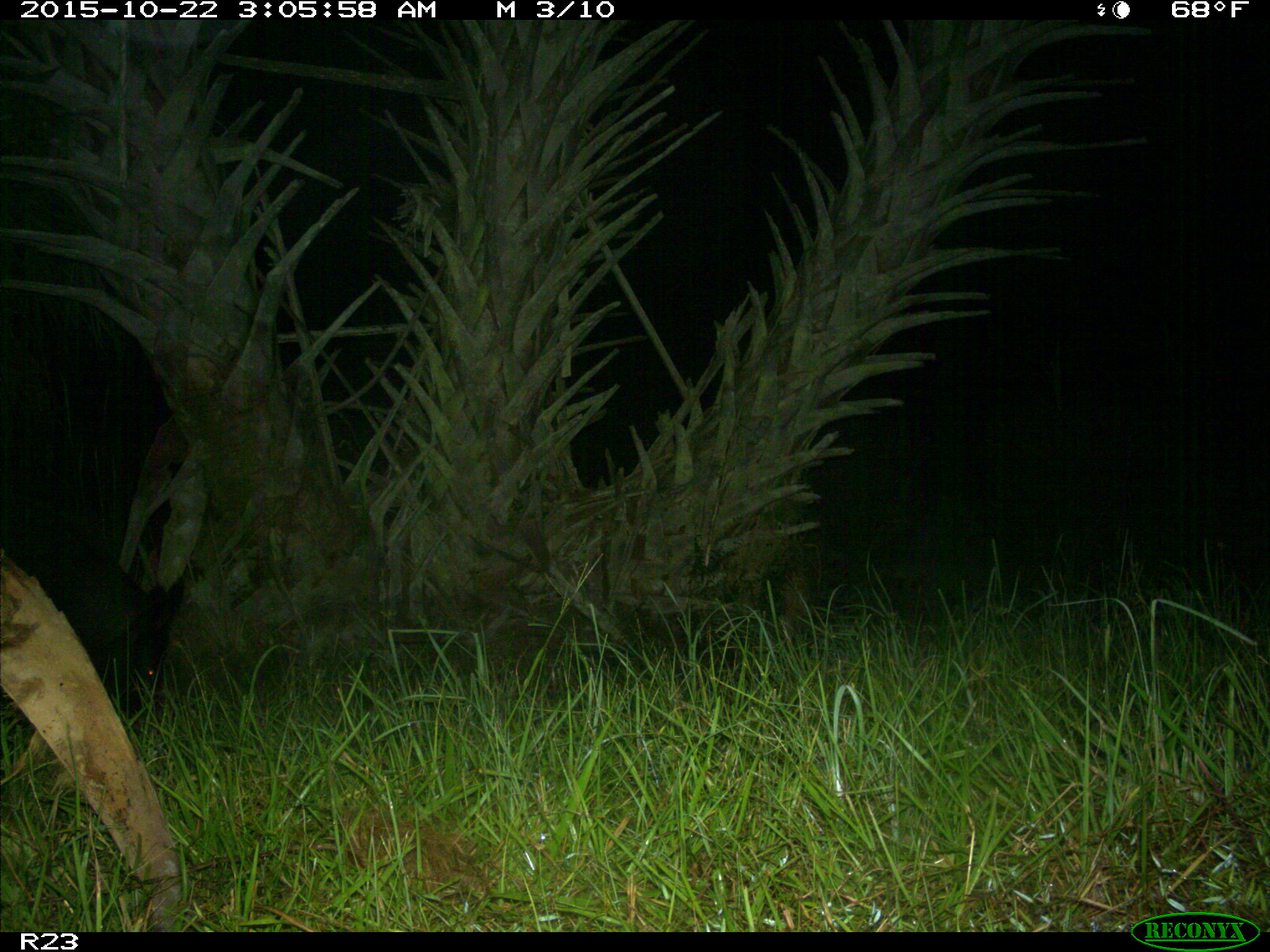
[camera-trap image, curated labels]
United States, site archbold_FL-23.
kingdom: Animalia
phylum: Chordata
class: Mammalia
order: Artiodactyla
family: Suidae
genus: Sus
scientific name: Sus scrofa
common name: wild boar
Sus scrofa (wild boar).